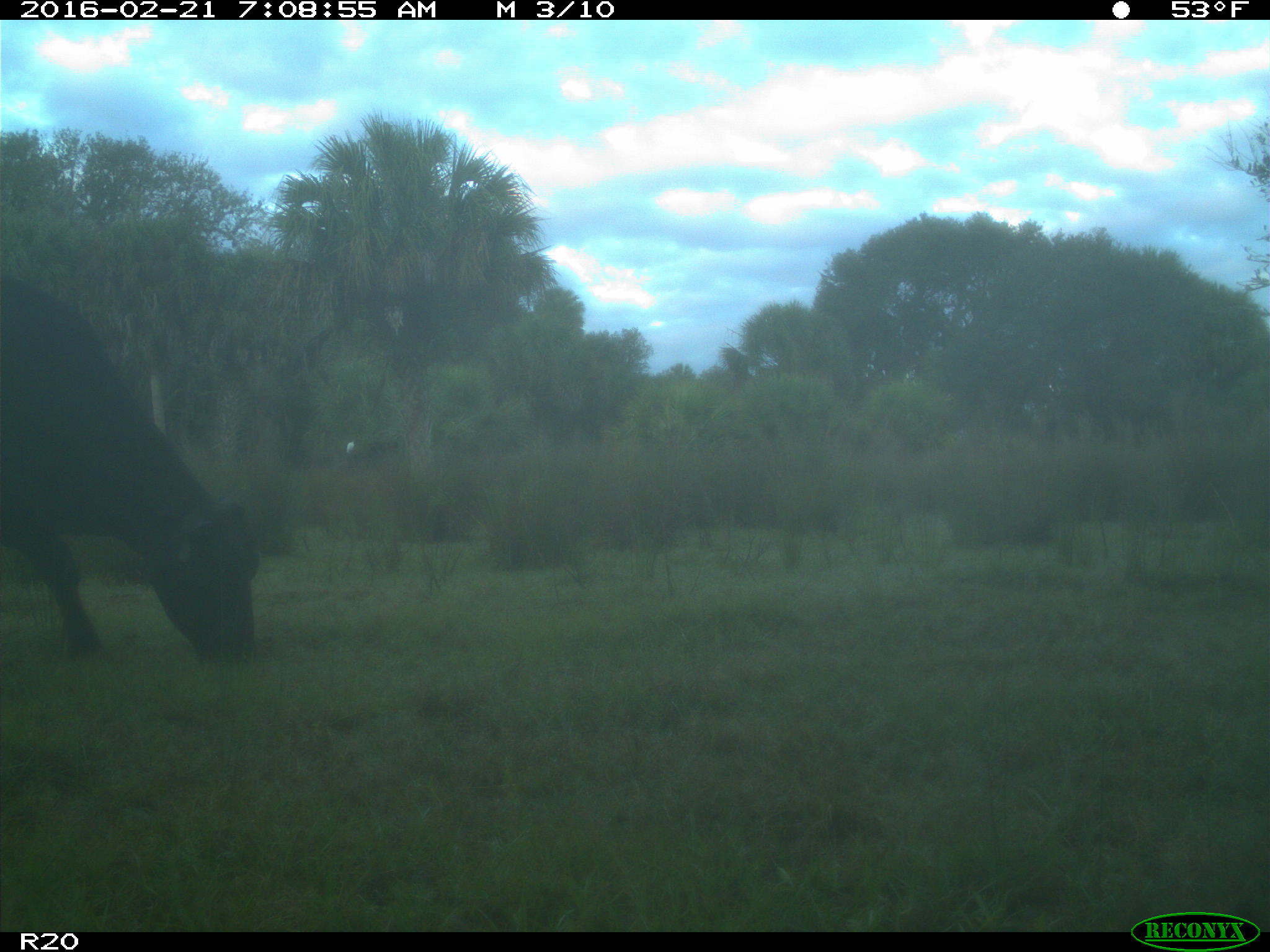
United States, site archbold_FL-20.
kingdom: Animalia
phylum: Chordata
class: Mammalia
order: Artiodactyla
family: Bovidae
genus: Bos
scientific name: Bos taurus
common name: domestic cow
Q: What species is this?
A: Bos taurus (domestic cow).